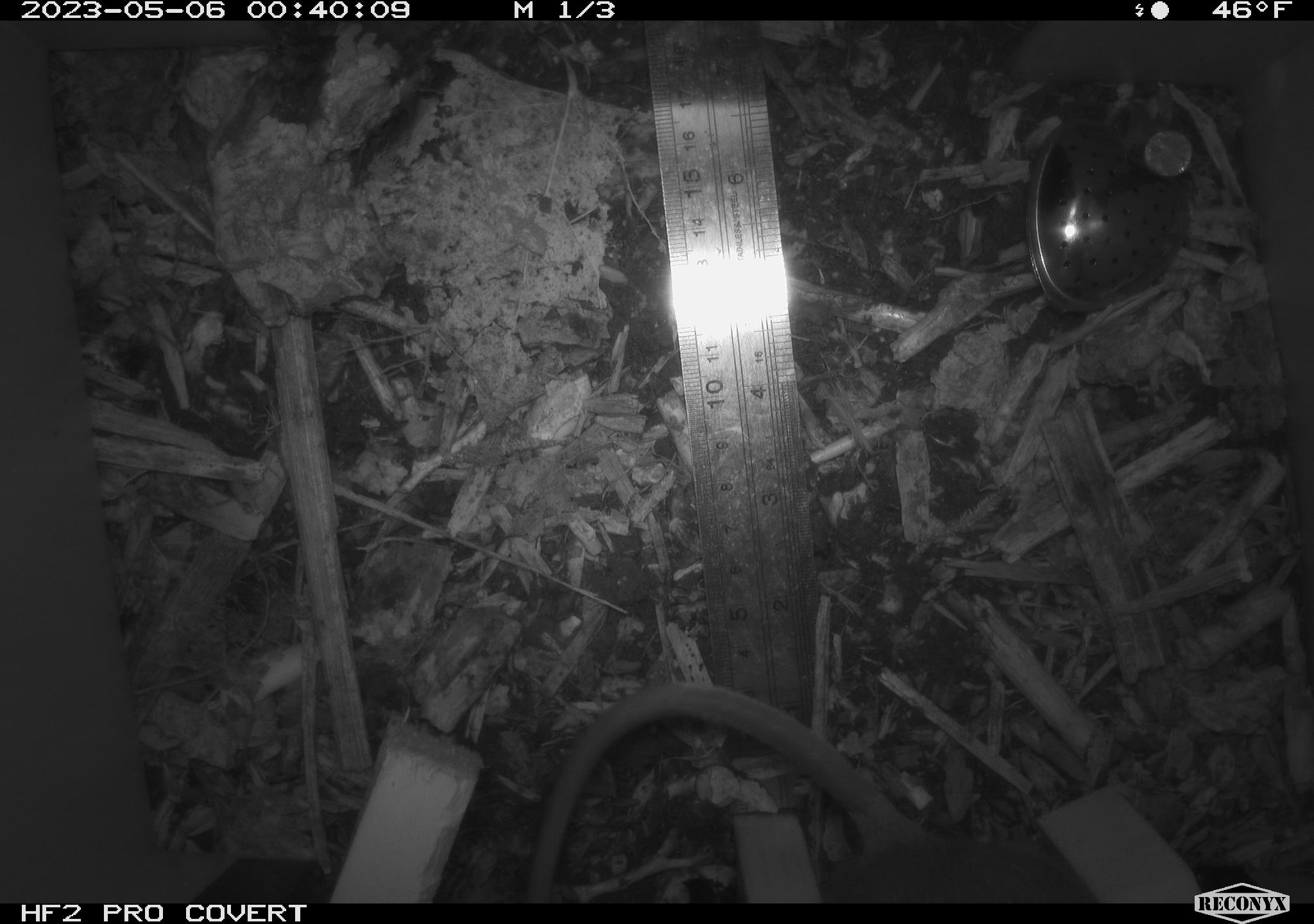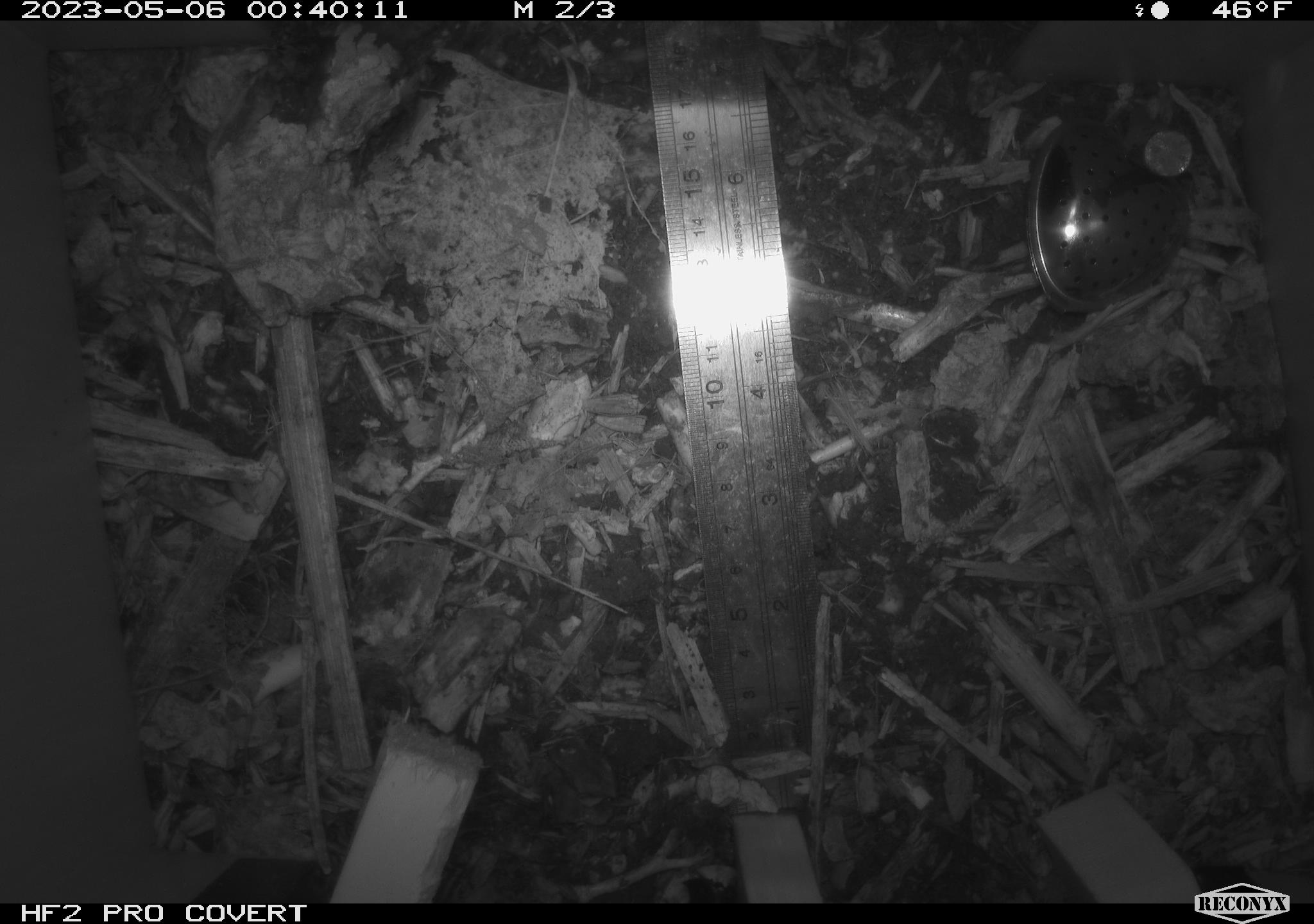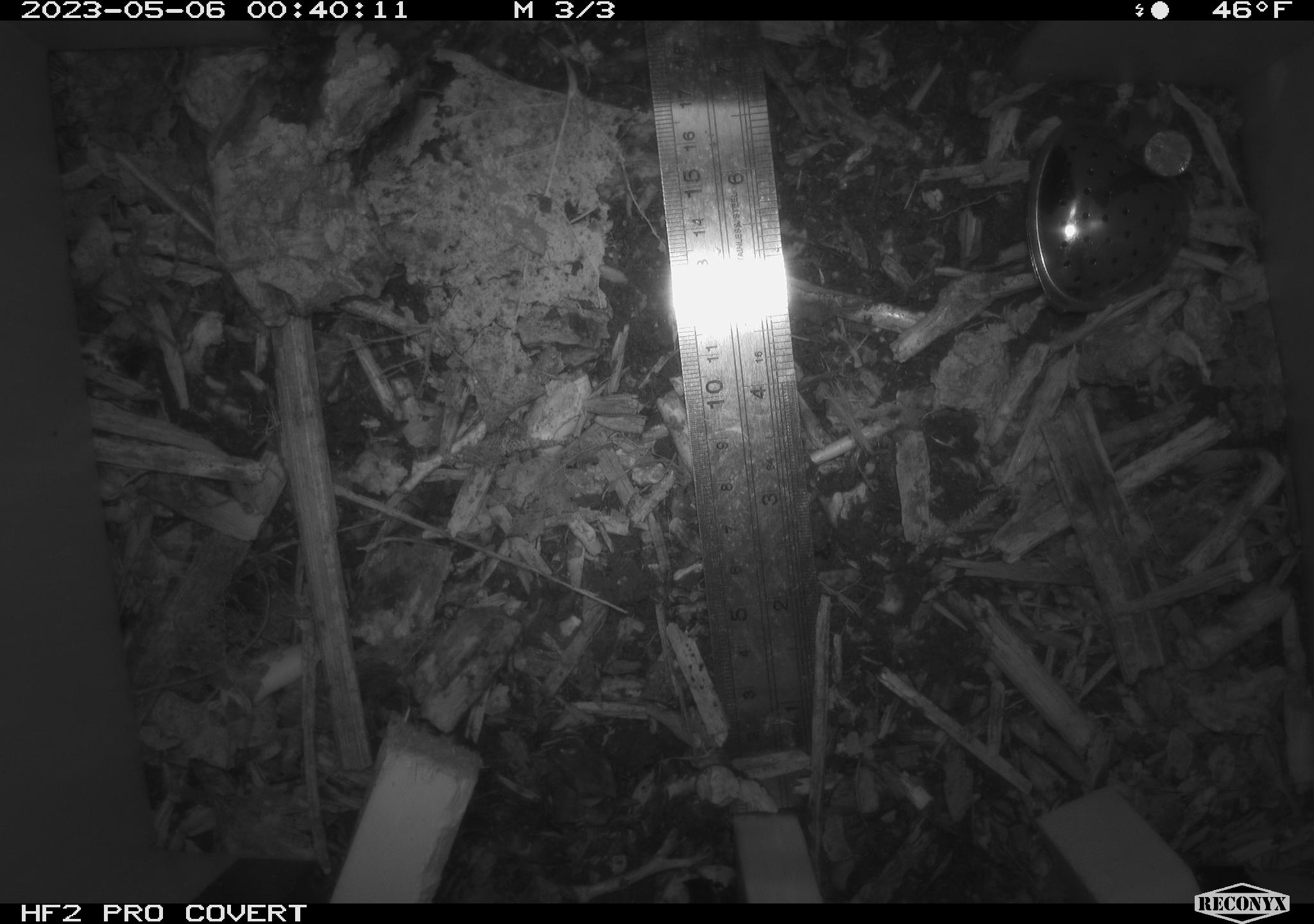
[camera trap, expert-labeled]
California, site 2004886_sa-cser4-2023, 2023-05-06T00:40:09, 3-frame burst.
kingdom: Animalia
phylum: Chordata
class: Mammalia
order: Rodentia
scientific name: Rodentia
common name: mouse species